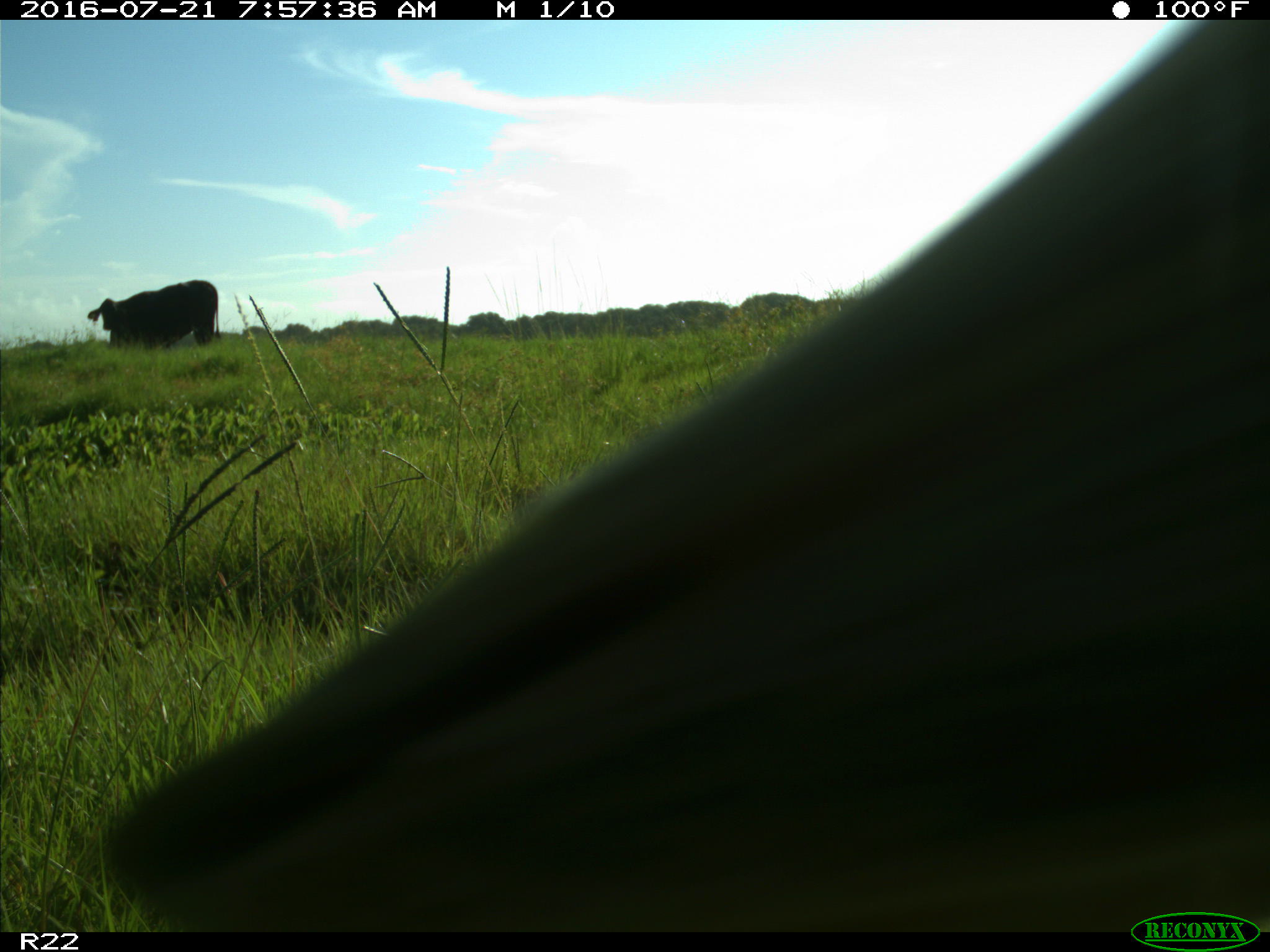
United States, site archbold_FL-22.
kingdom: Animalia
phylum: Chordata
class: Mammalia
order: Artiodactyla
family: Bovidae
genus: Bos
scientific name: Bos taurus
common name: domestic cow